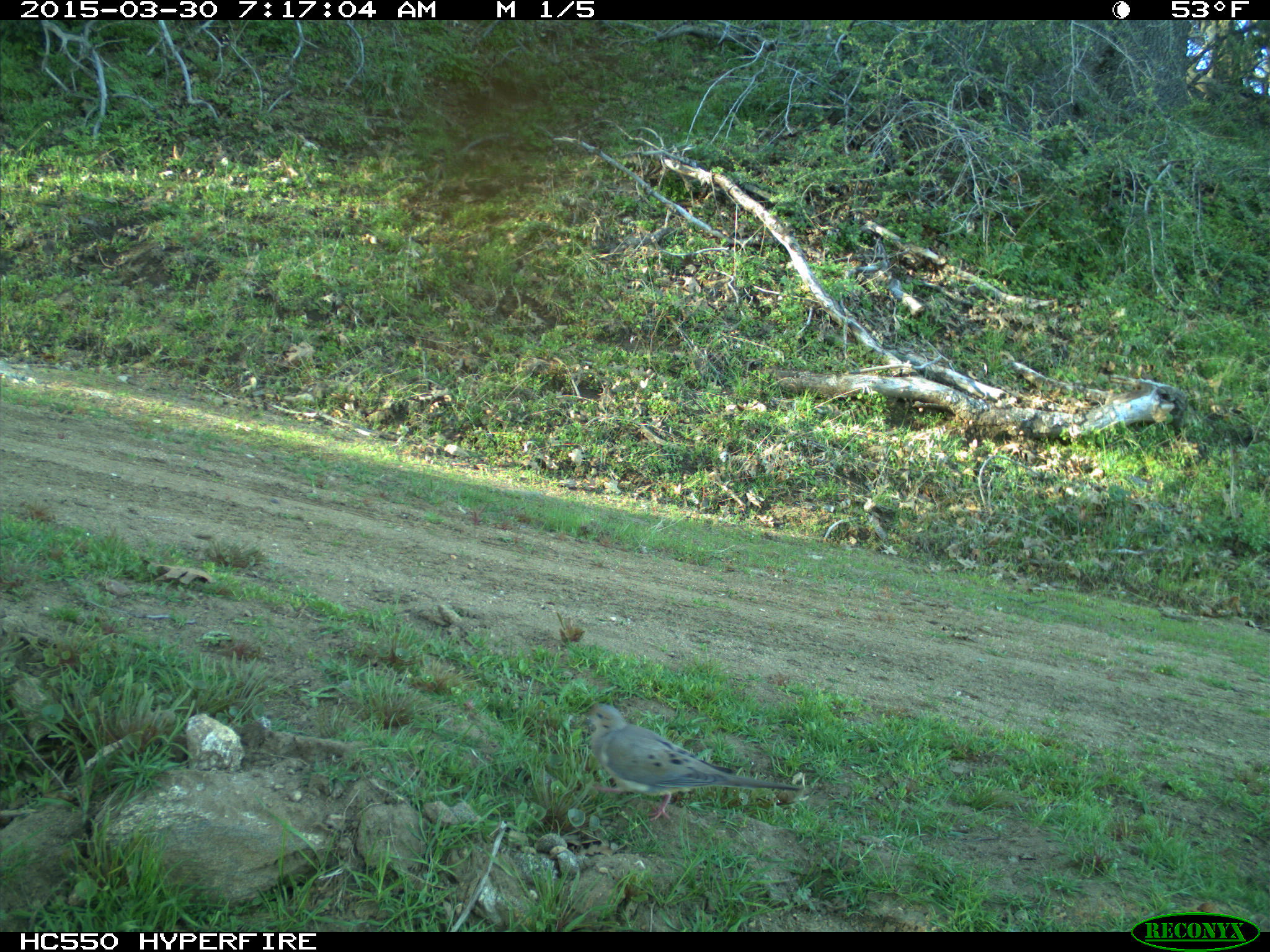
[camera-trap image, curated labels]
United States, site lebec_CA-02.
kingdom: Animalia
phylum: Chordata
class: Aves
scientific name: Aves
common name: birds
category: unidentified bird